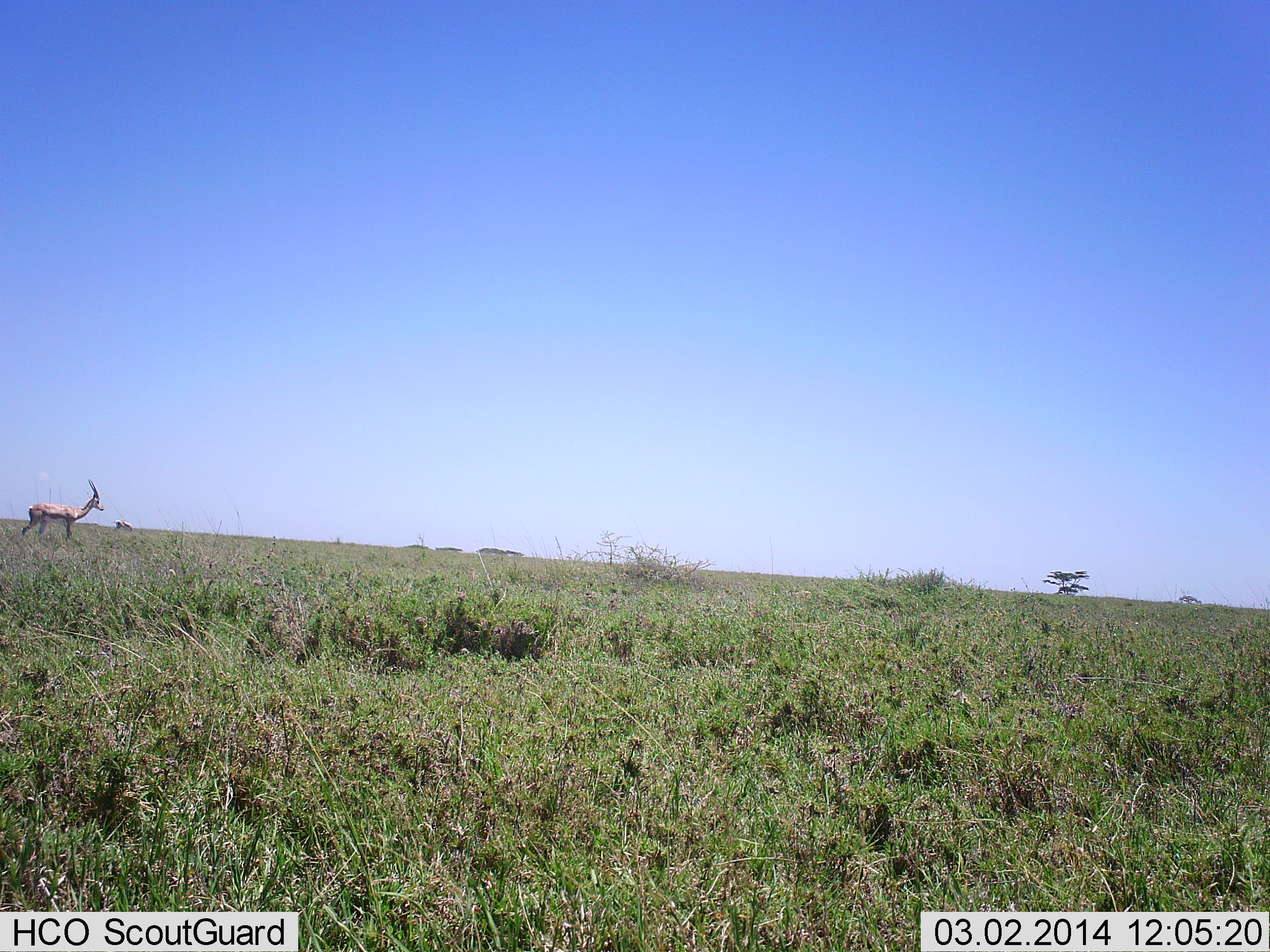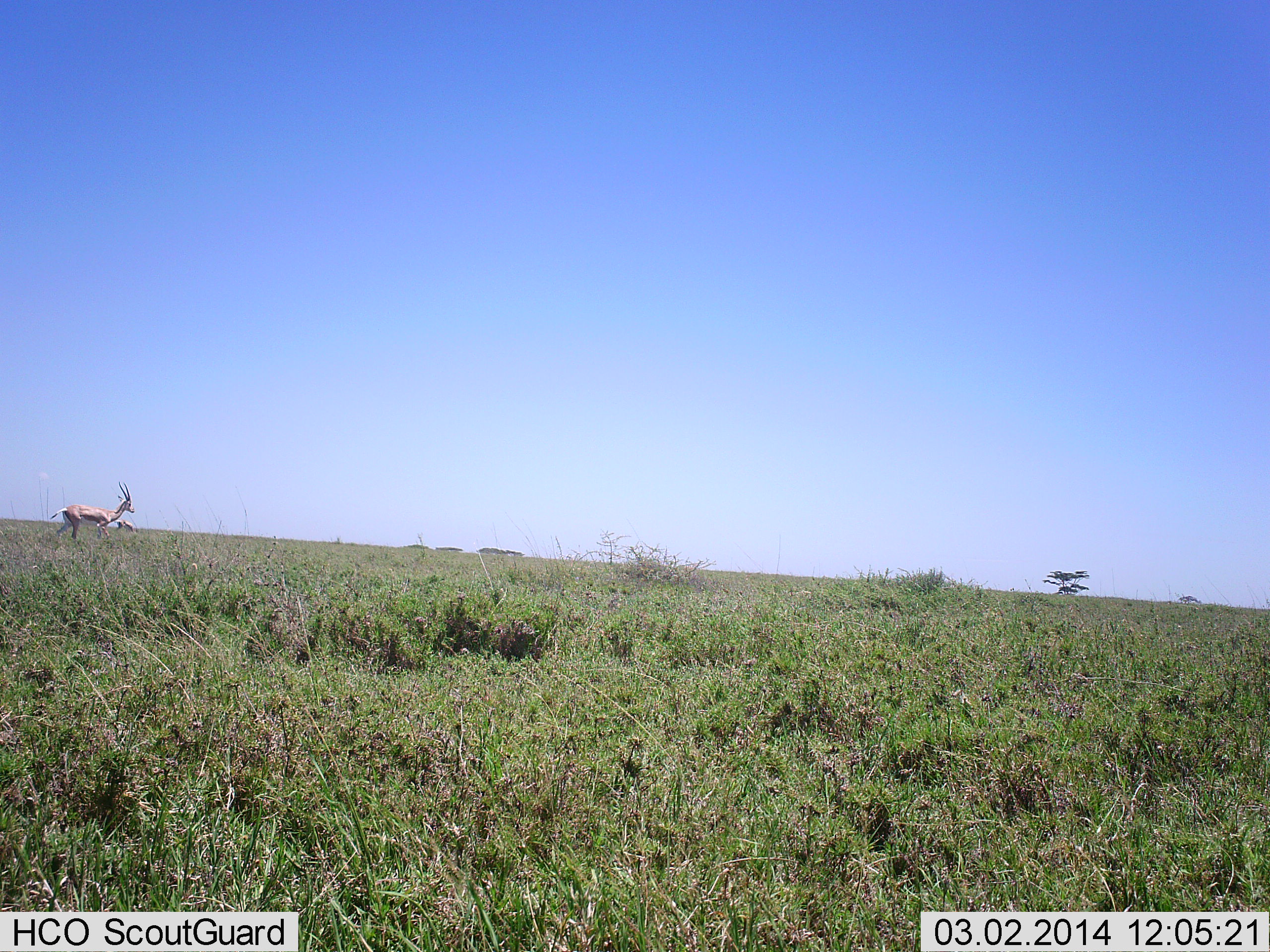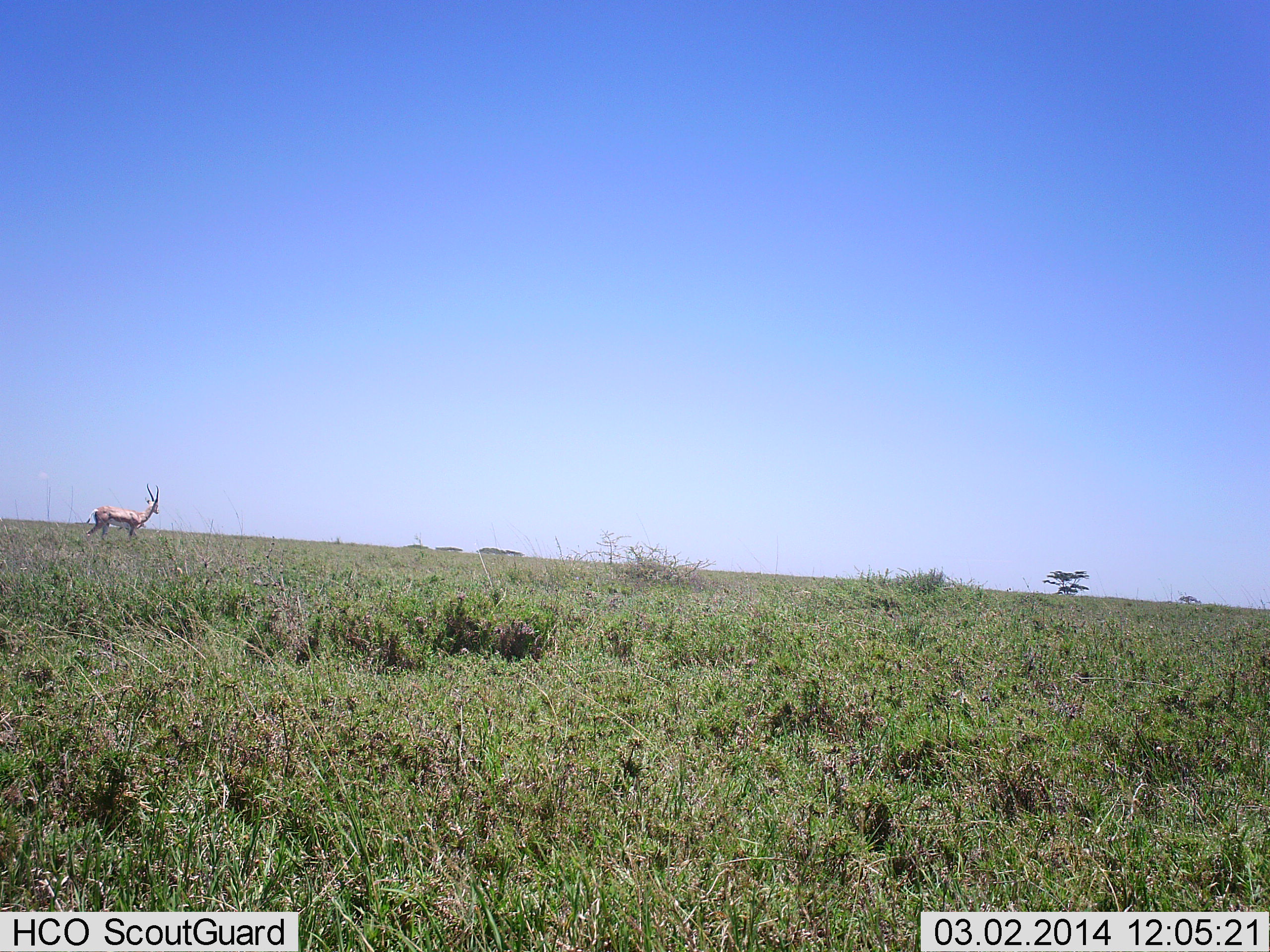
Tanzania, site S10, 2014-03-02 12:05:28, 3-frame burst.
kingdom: Animalia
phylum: Chordata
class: Mammalia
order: Artiodactyla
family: Bovidae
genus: Eudorcas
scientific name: Eudorcas thomsonii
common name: thomson's gazelle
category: gazellethomsons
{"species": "gazellethomsons (thomson's gazelle) (Eudorcas thomsonii)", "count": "1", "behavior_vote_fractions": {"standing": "20%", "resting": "0%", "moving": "80%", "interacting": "0%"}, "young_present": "0%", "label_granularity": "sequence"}